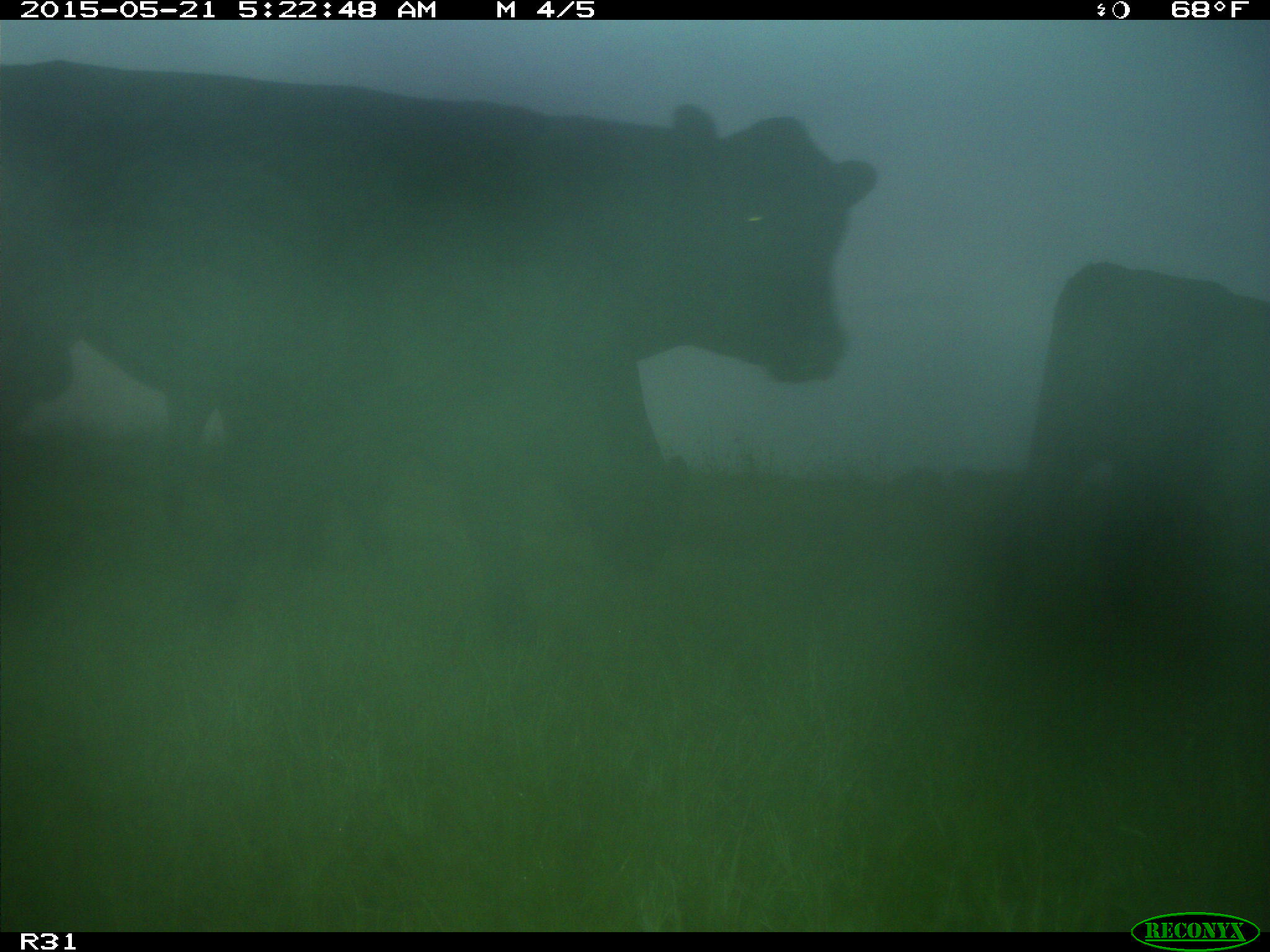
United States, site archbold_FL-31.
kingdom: Animalia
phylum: Chordata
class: Mammalia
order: Artiodactyla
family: Bovidae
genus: Bos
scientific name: Bos taurus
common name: domestic cow